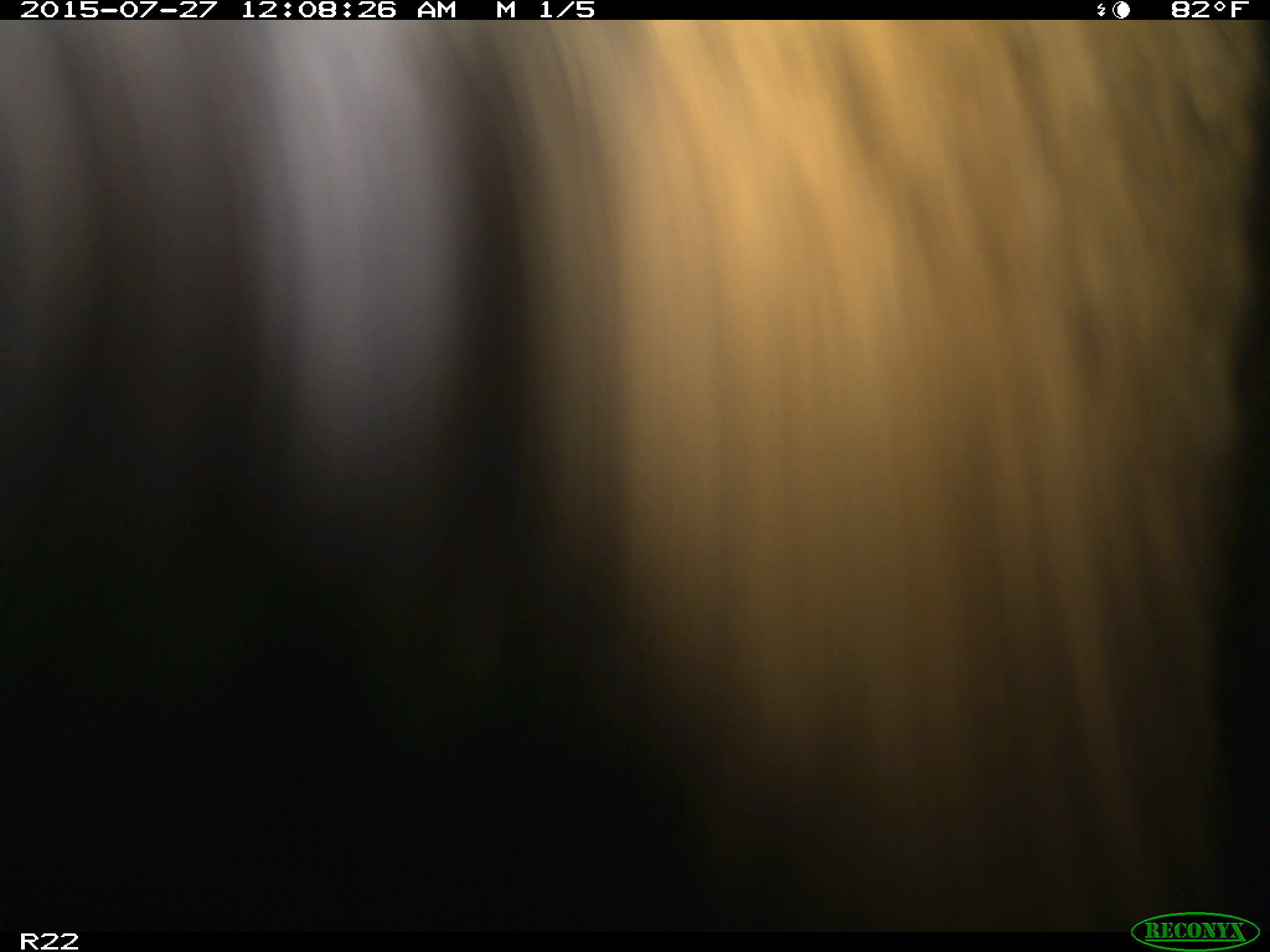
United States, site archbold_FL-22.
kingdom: Animalia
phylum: Chordata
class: Mammalia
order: Artiodactyla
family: Bovidae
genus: Bos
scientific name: Bos taurus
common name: domestic cow